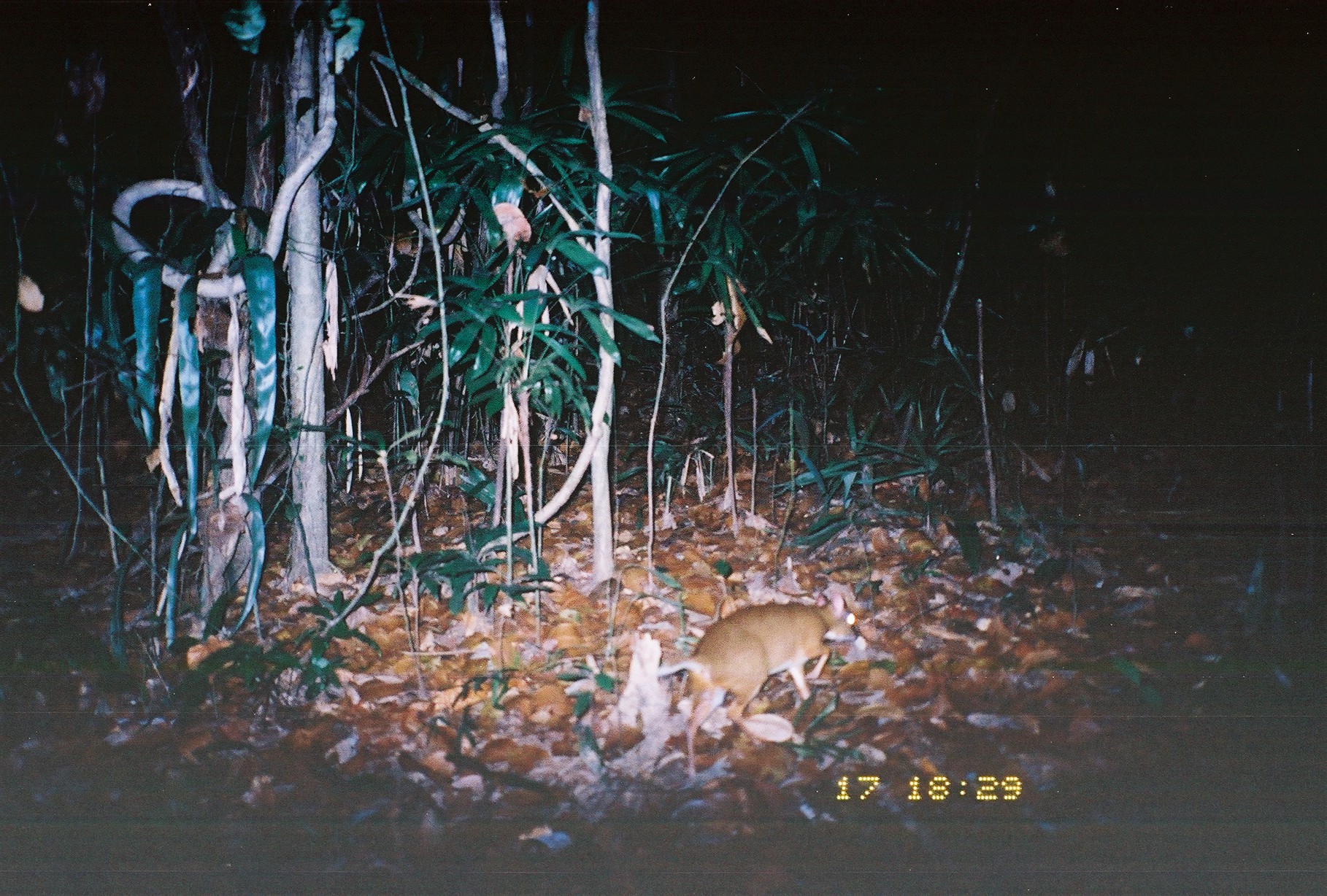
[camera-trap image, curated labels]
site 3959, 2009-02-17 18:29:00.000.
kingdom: Animalia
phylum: Chordata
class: Mammalia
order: Artiodactyla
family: Tragulidae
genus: Tragulus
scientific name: Tragulus kanchil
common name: lesser oriental chevrotain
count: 1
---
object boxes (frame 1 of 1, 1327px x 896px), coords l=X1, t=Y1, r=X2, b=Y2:
tragulus kanchil: l=643, t=591, r=859, b=780